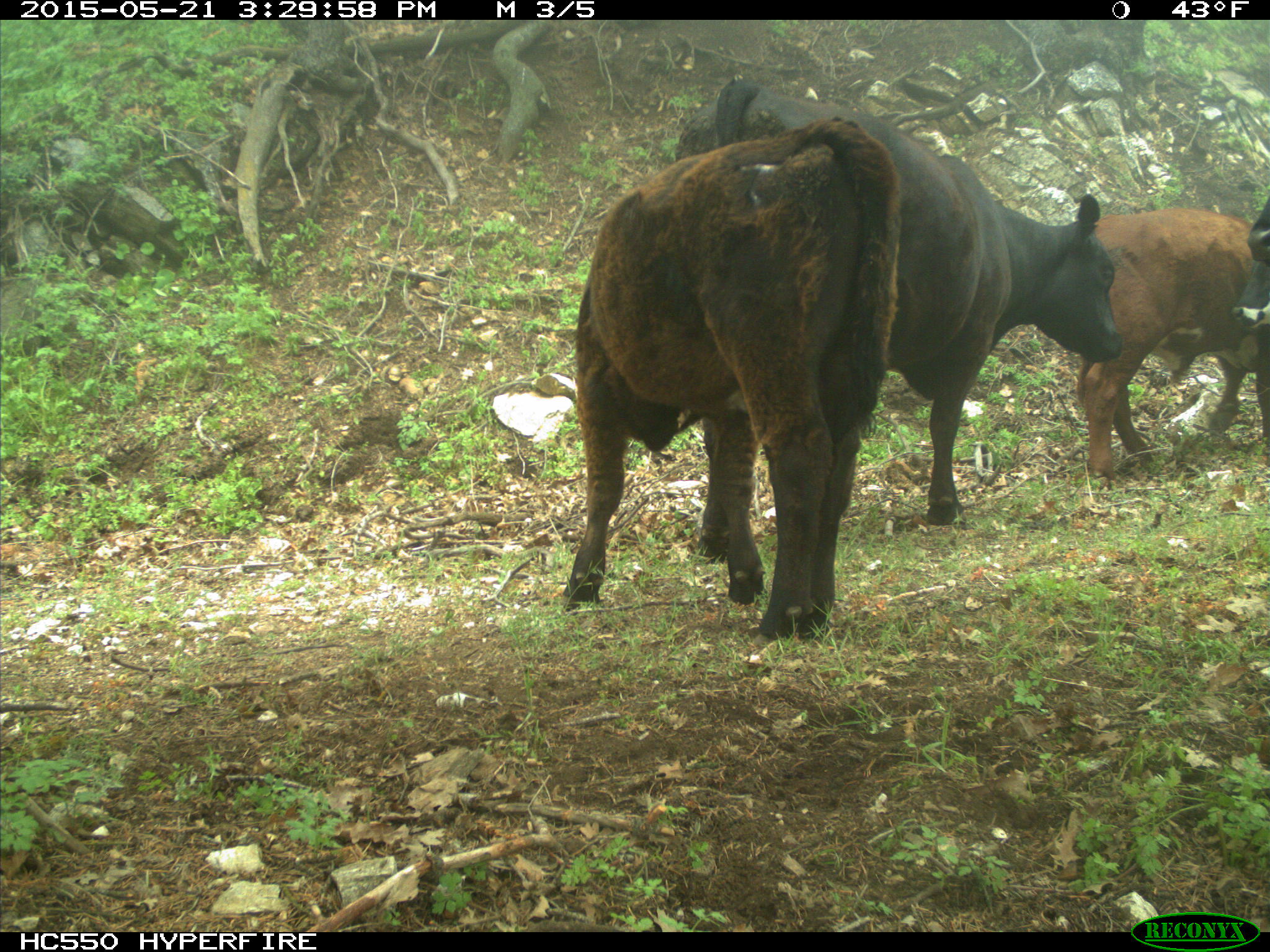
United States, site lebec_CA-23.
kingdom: Animalia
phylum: Chordata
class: Mammalia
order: Artiodactyla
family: Bovidae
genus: Bos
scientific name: Bos taurus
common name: domestic cow